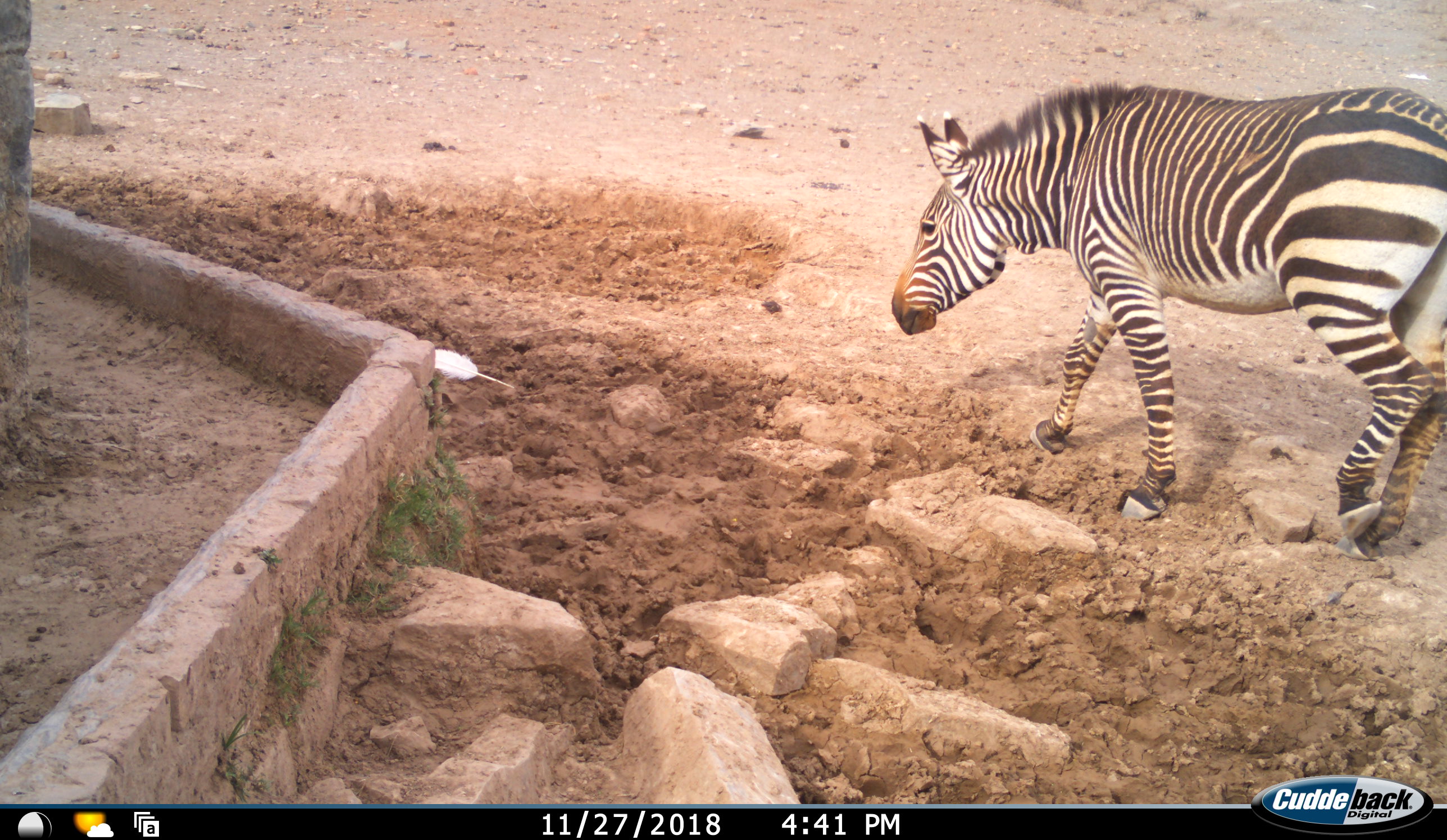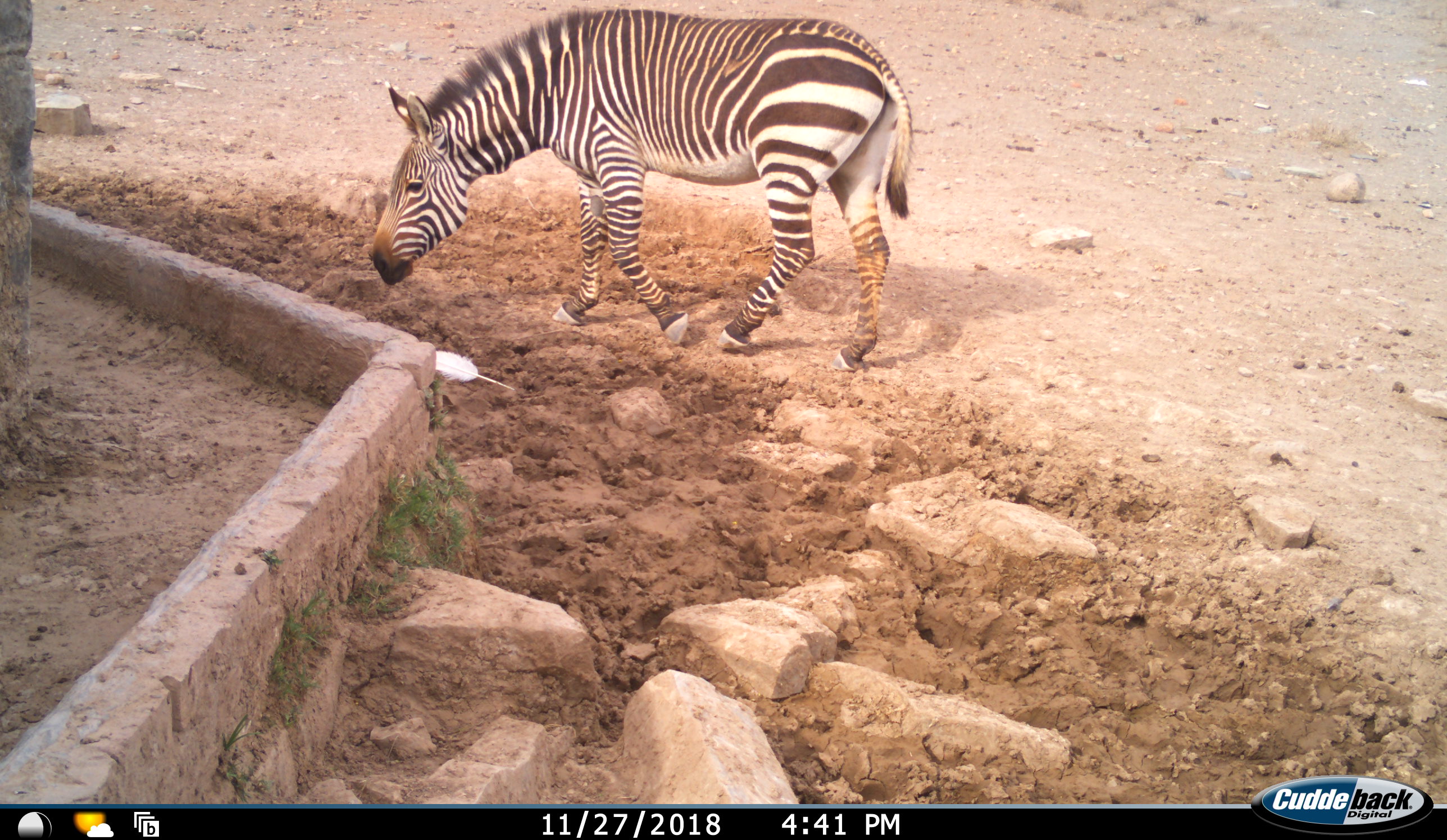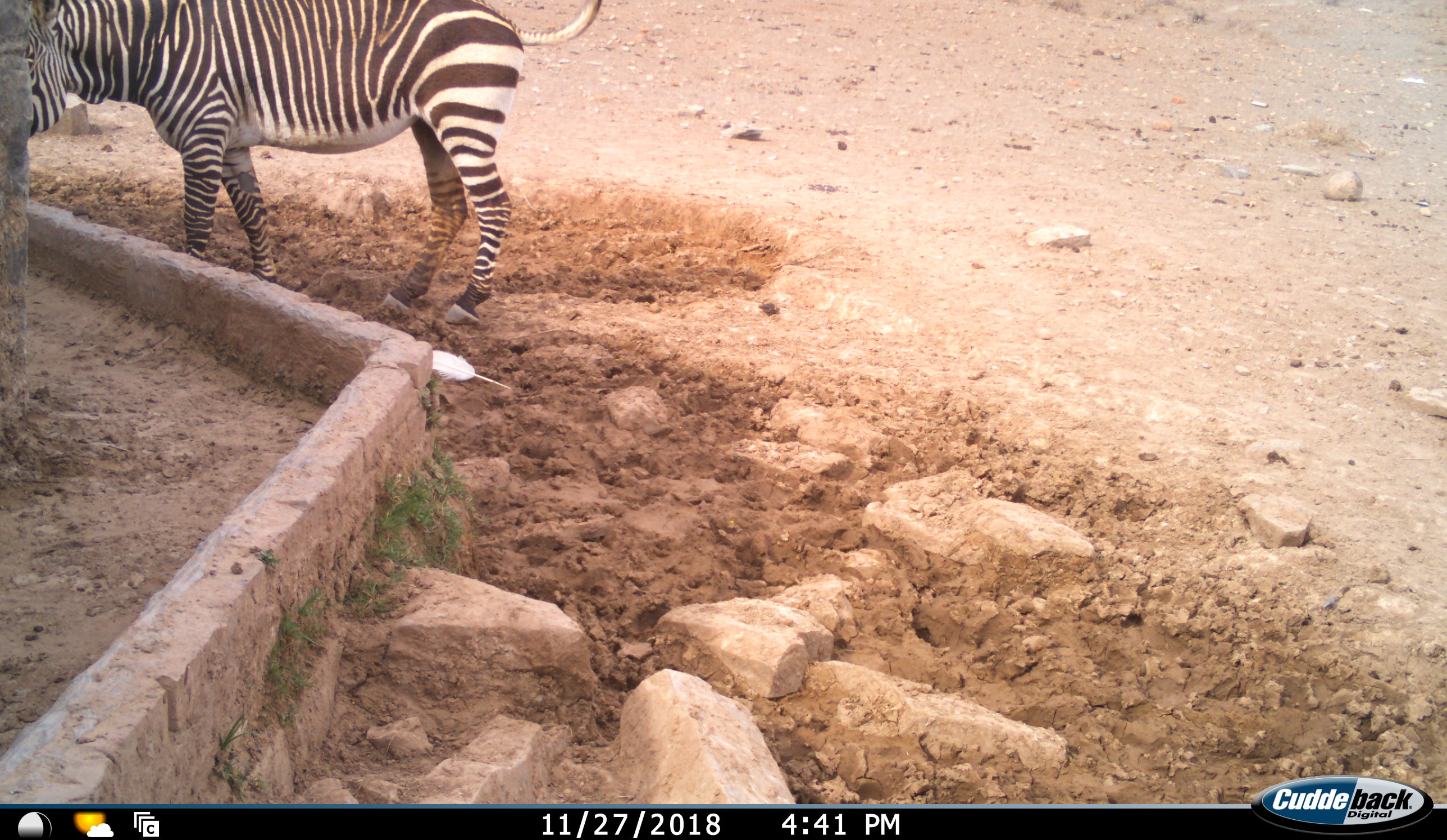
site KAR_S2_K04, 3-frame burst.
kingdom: Animalia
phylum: Chordata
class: Mammalia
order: Perissodactyla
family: Equidae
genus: Equus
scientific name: Equus zebra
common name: mountain zebra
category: zebramountain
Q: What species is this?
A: Zebramountain (mountain zebra) (Equus zebra).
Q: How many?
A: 1.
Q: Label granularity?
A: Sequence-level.